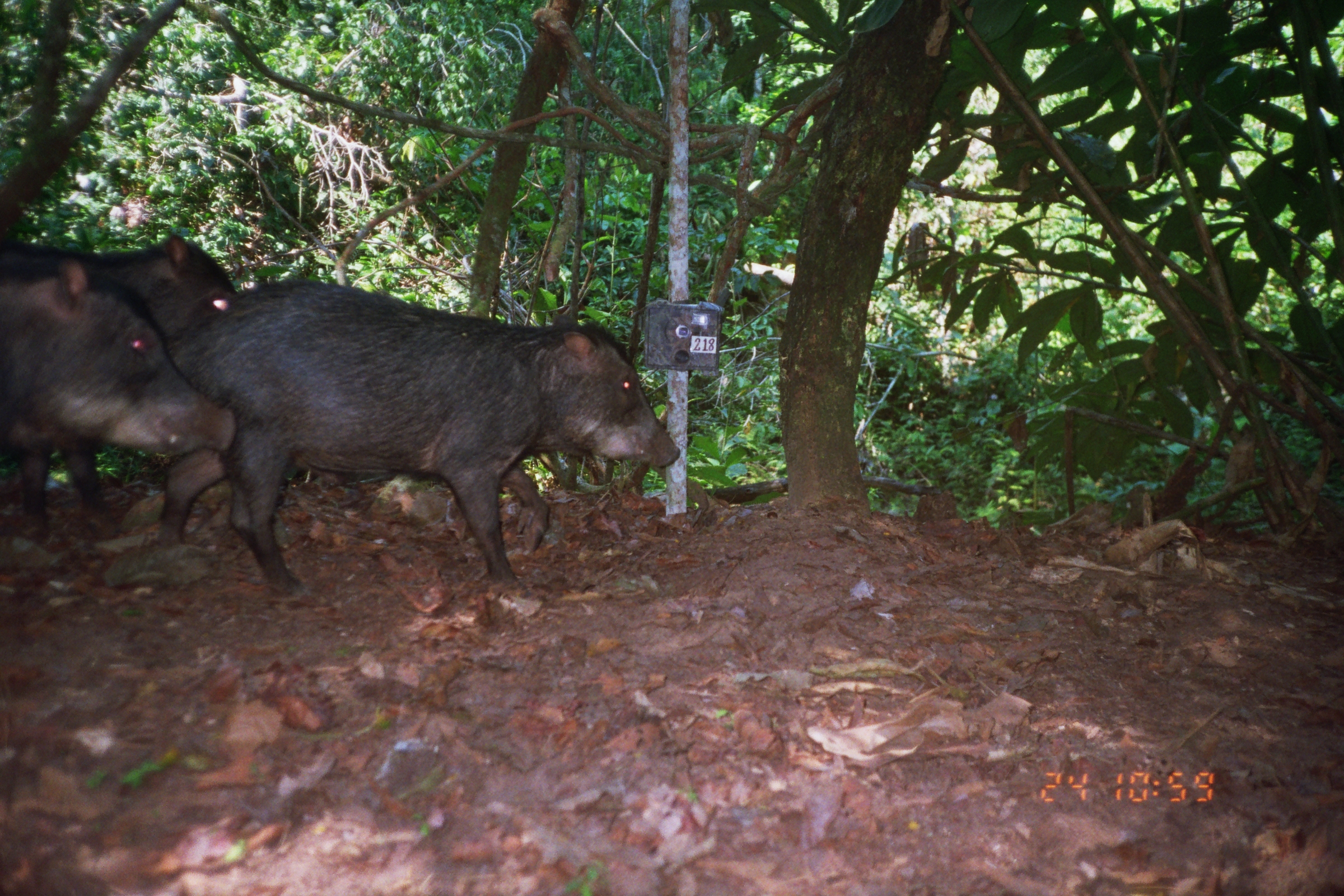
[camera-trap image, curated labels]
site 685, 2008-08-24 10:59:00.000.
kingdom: Animalia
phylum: Chordata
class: Mammalia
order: Artiodactyla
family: Tayassuidae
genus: Tayassu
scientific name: Tayassu pecari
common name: white-lipped peccary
Tayassu pecari (white-lipped peccary).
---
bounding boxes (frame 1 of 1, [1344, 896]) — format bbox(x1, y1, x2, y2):
tayassu pecari: bbox(167, 277, 680, 599); bbox(0, 255, 238, 540); bbox(0, 230, 239, 508)